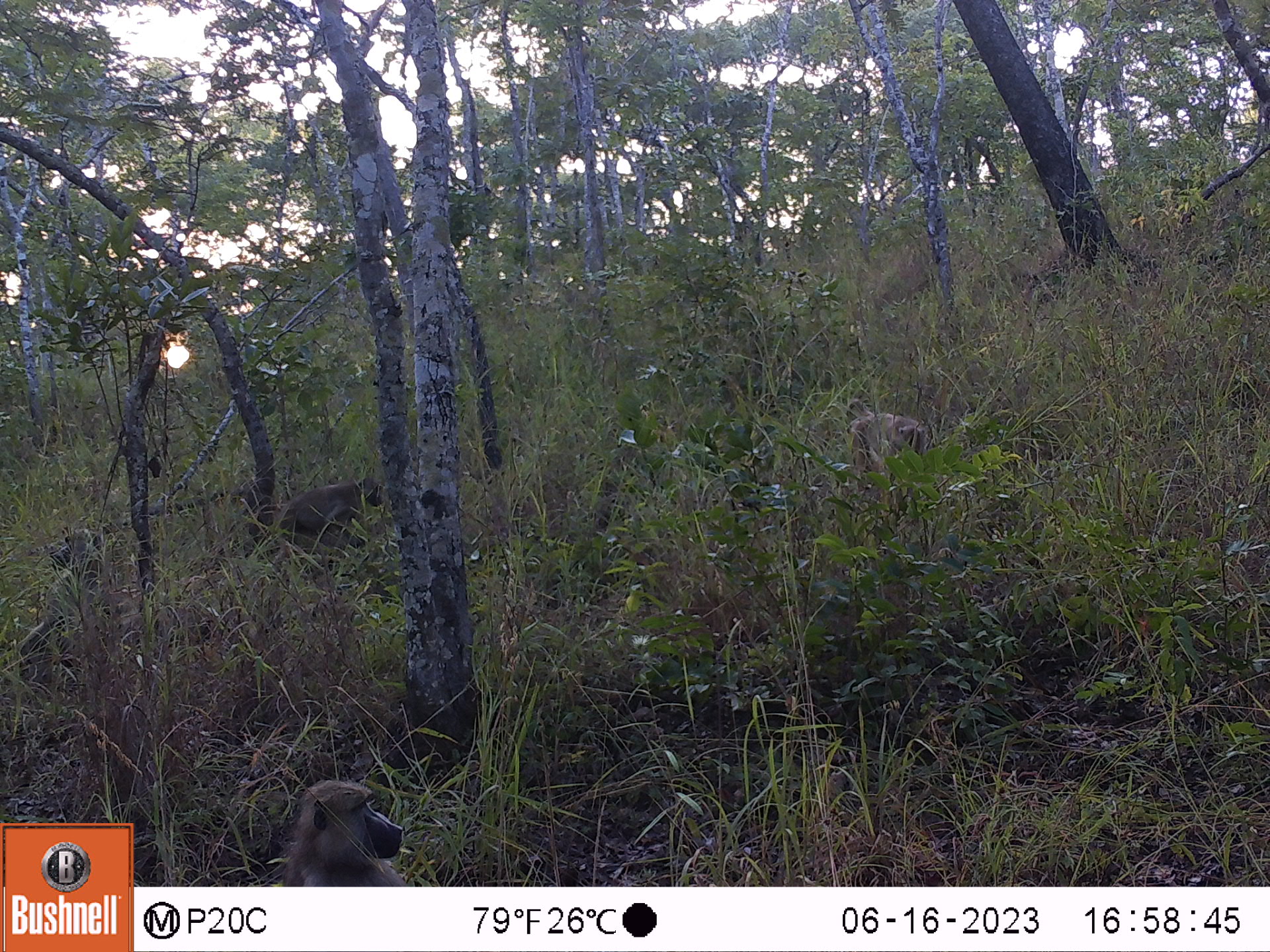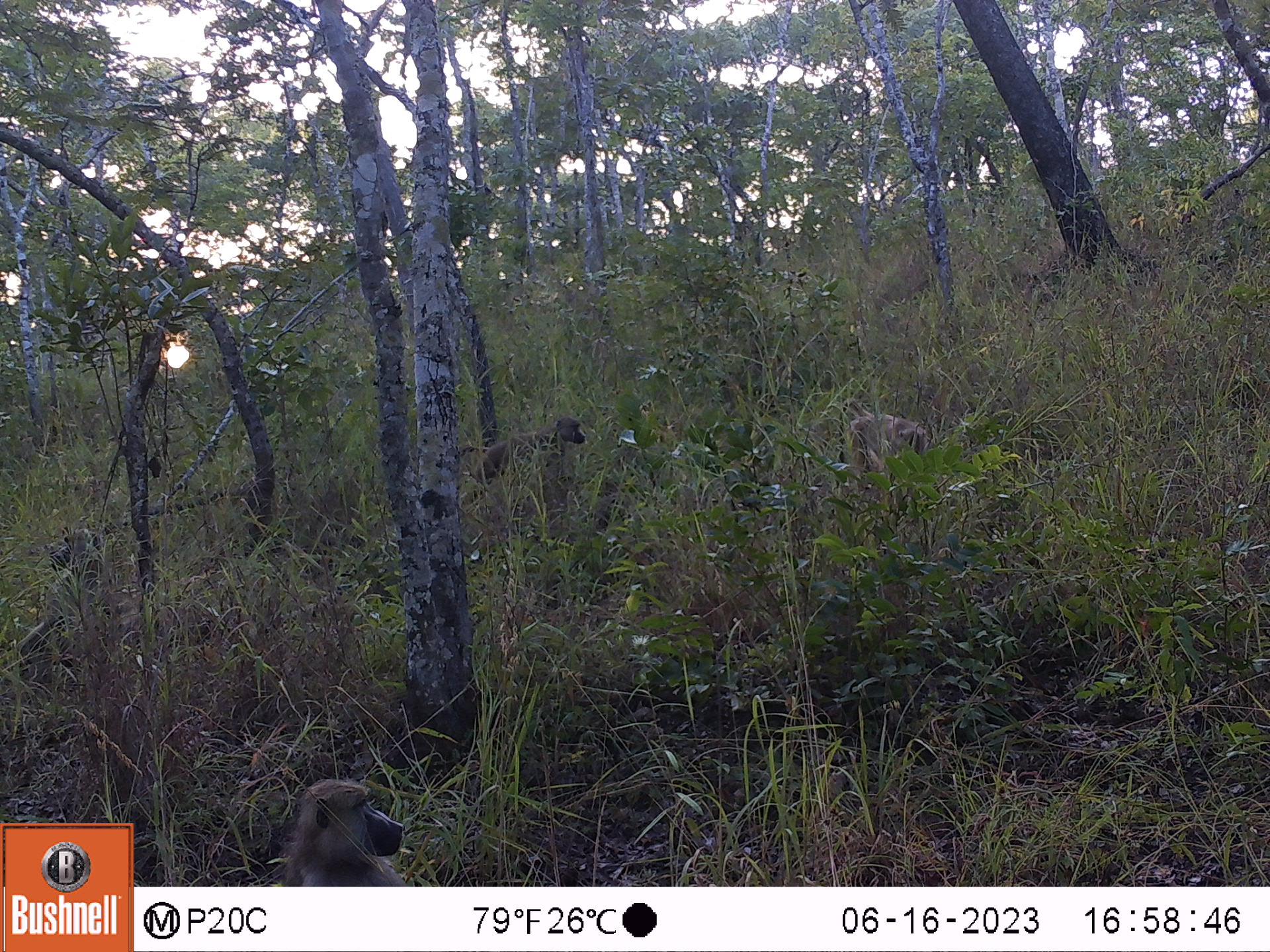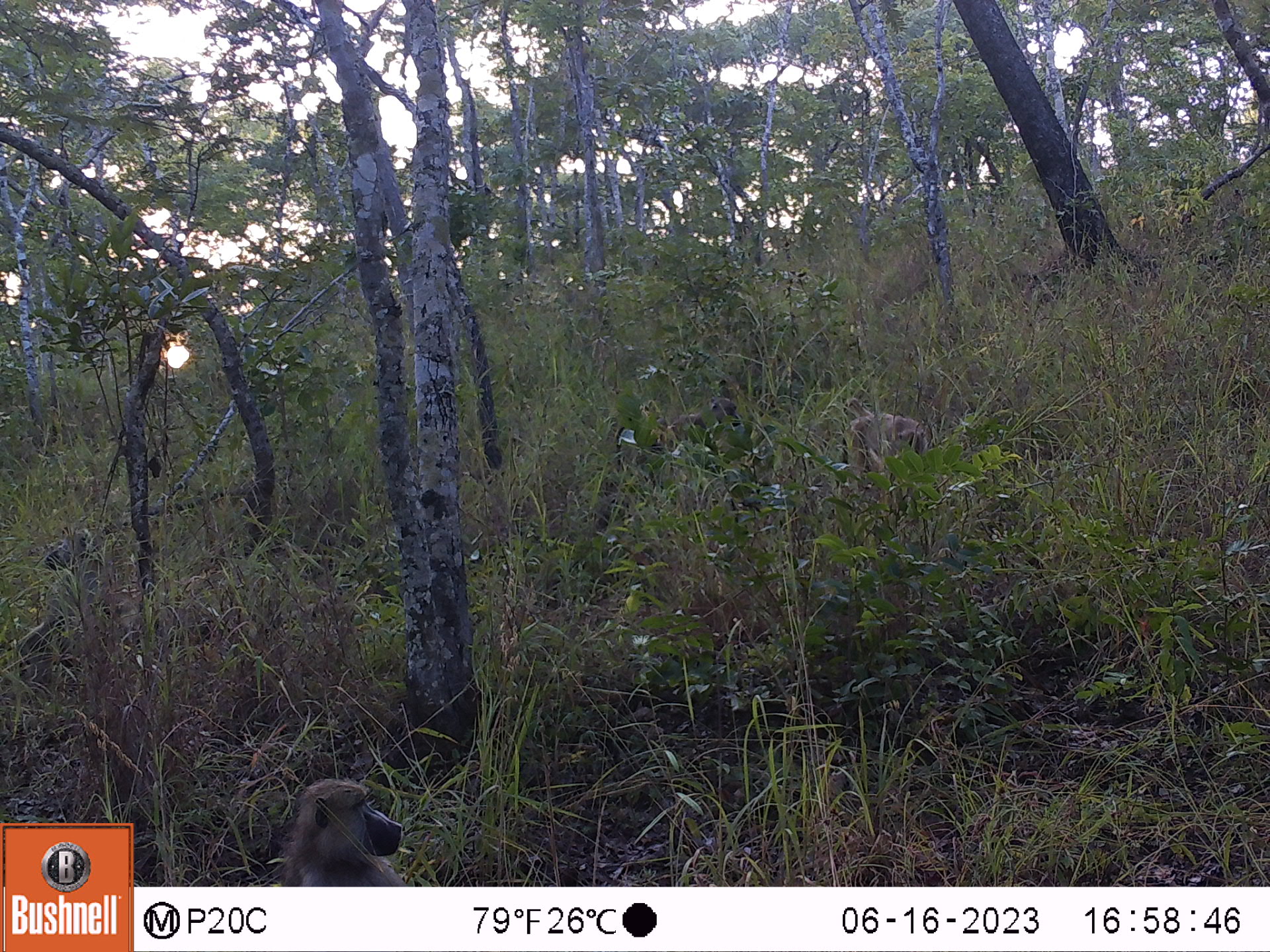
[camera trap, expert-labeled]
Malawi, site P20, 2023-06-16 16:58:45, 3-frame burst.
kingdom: Animalia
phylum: Chordata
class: Mammalia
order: Primates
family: Cercopithecidae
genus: Papio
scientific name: Papio cynocephalus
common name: yellow baboon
Yellow baboon (Papio cynocephalus), count 4.